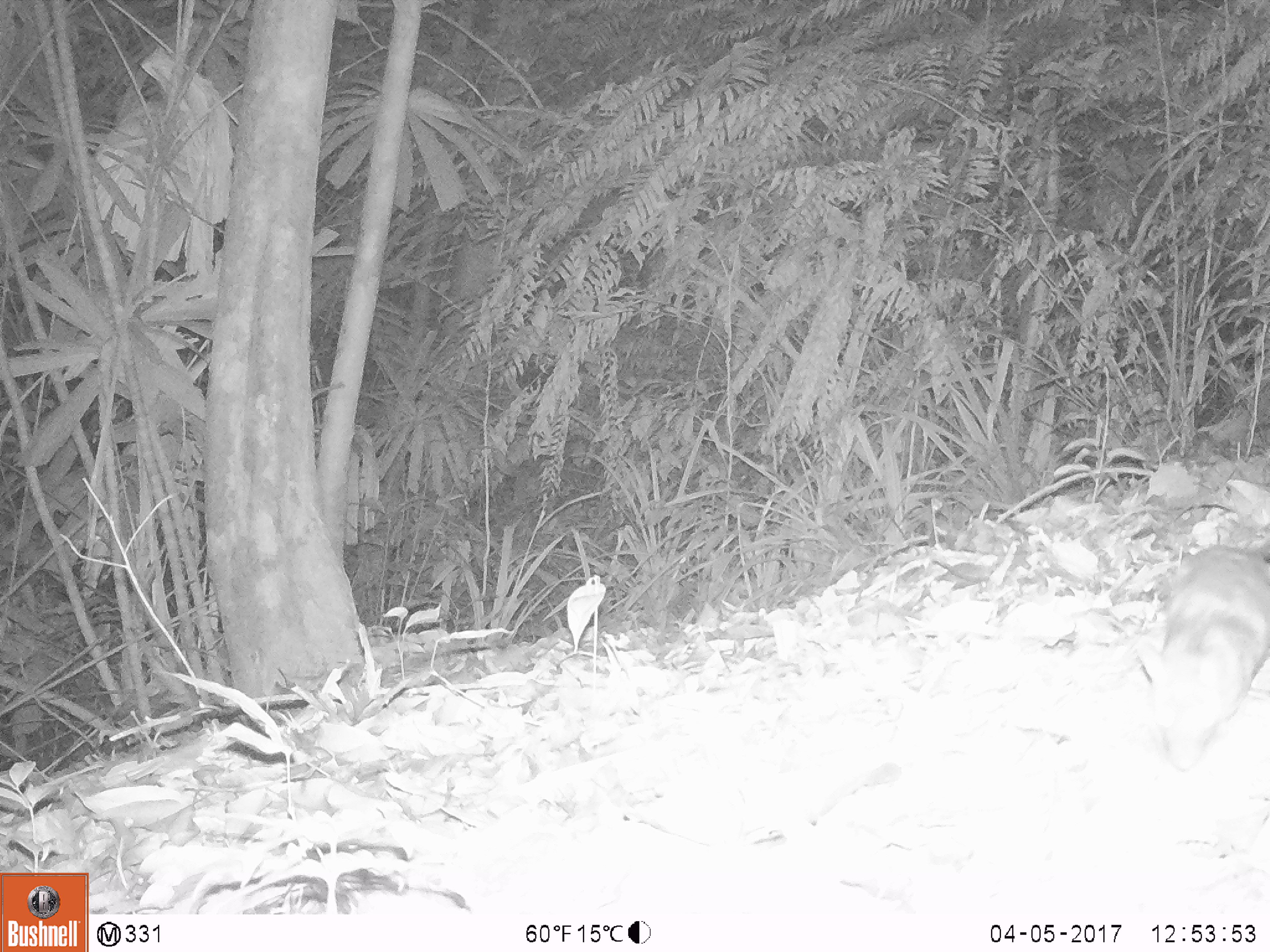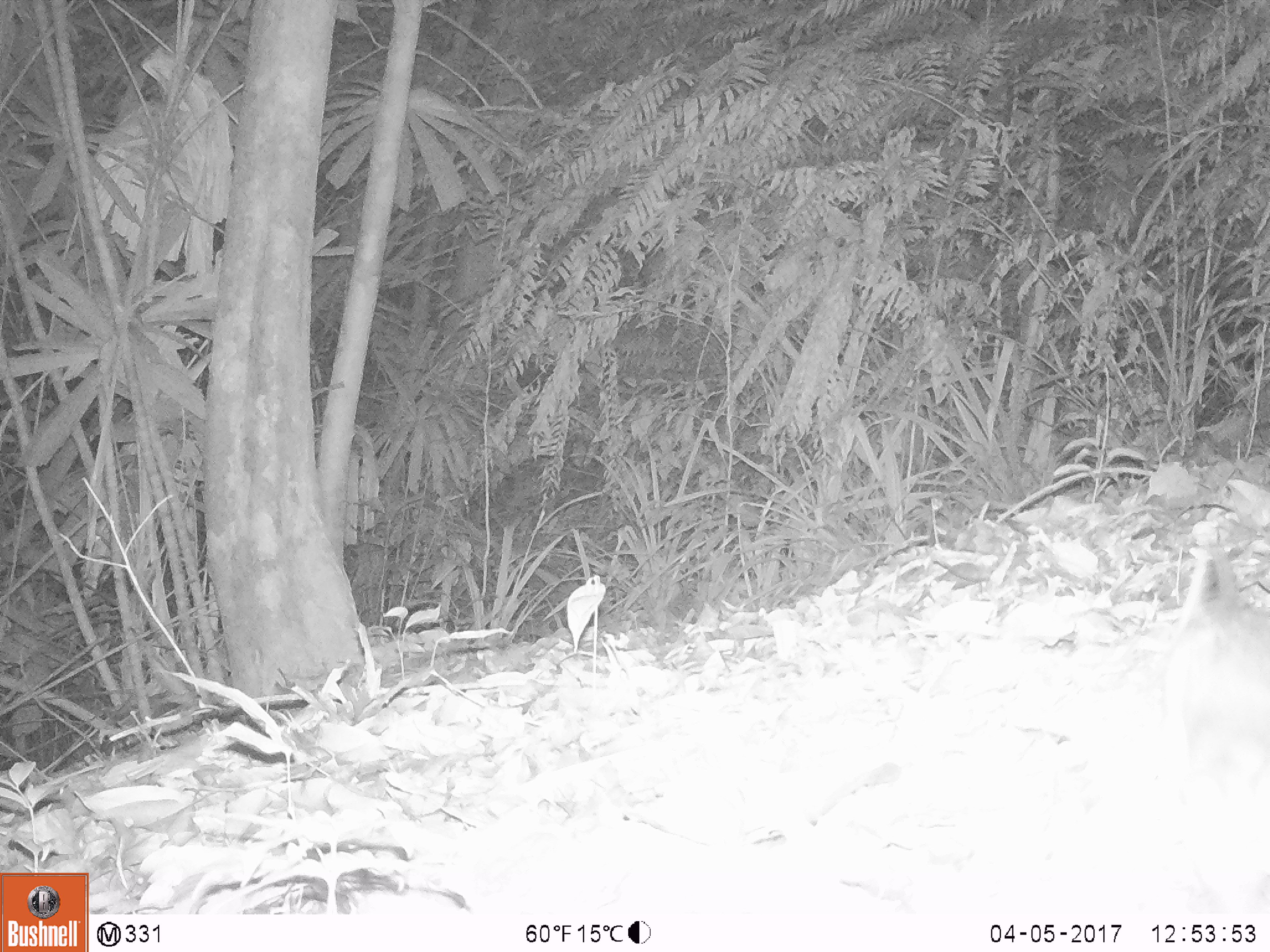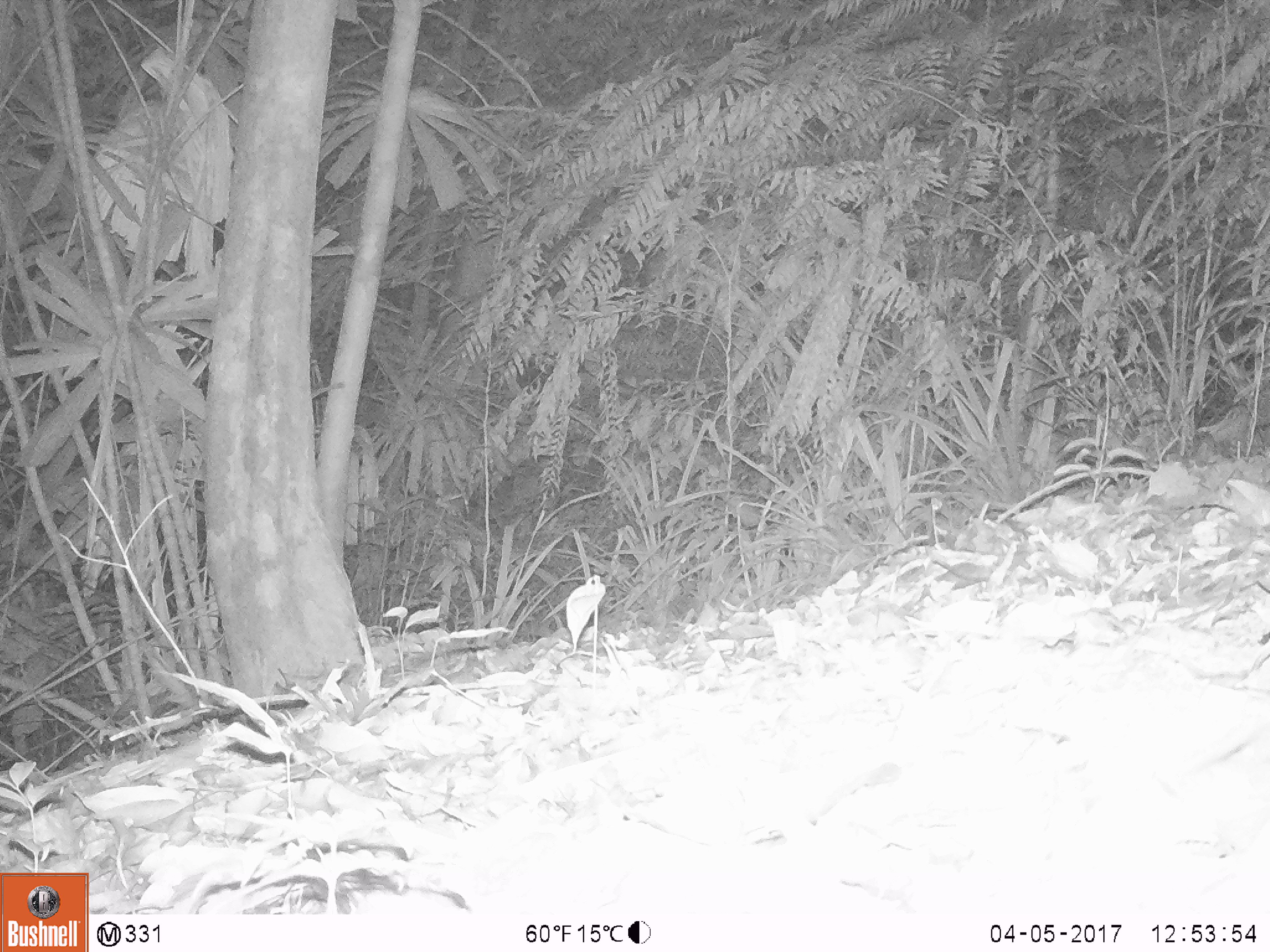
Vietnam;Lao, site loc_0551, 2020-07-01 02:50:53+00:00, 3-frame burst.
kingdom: Animalia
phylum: Chordata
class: Mammalia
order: Rodentia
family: Muridae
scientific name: Muridae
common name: old-world mice and rats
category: unidentified murid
Unidentified murid (old-world mice and rats) (Muridae). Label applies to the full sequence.